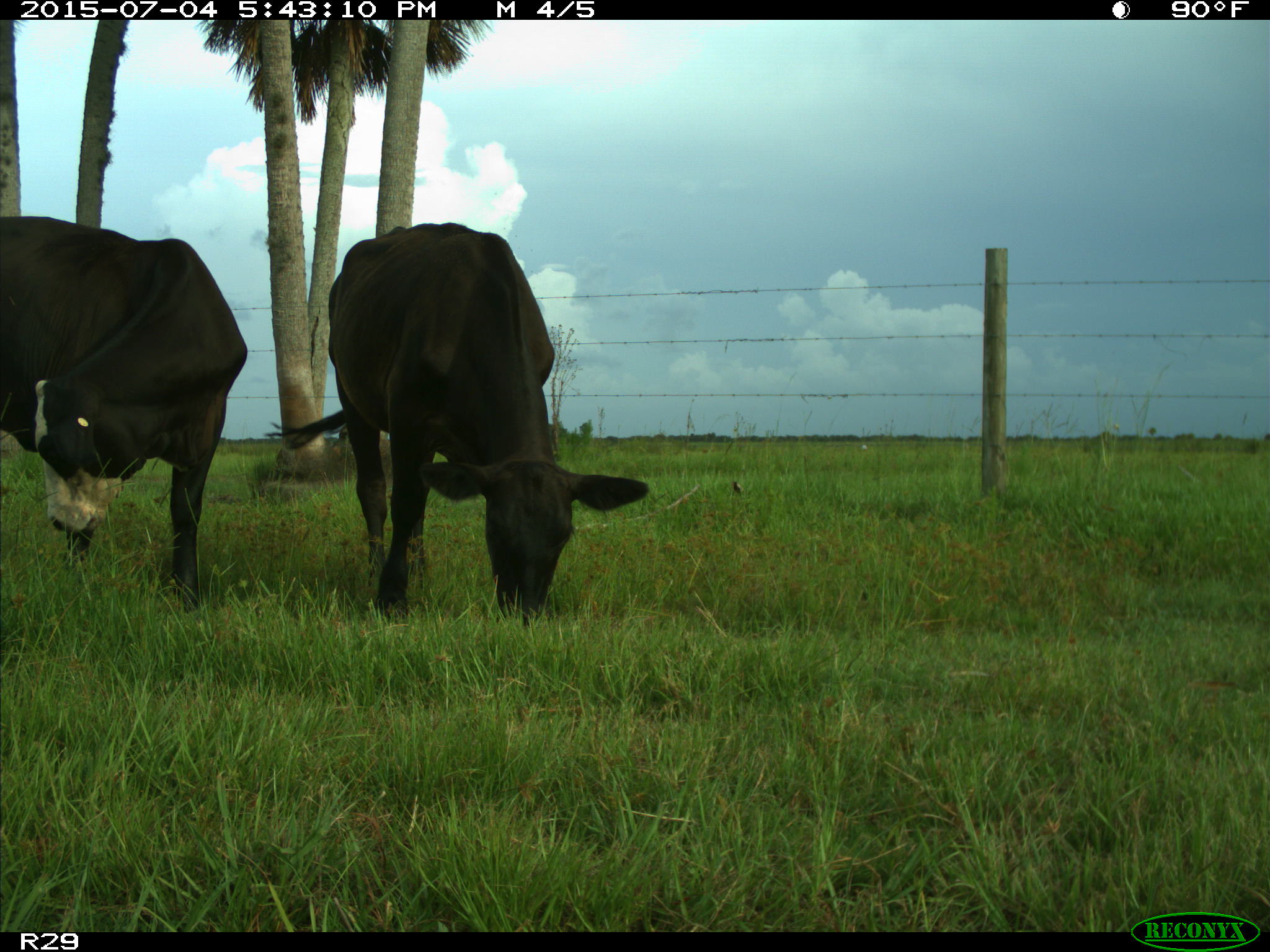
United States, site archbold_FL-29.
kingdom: Animalia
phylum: Chordata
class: Mammalia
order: Artiodactyla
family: Bovidae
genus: Bos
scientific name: Bos taurus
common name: domestic cow